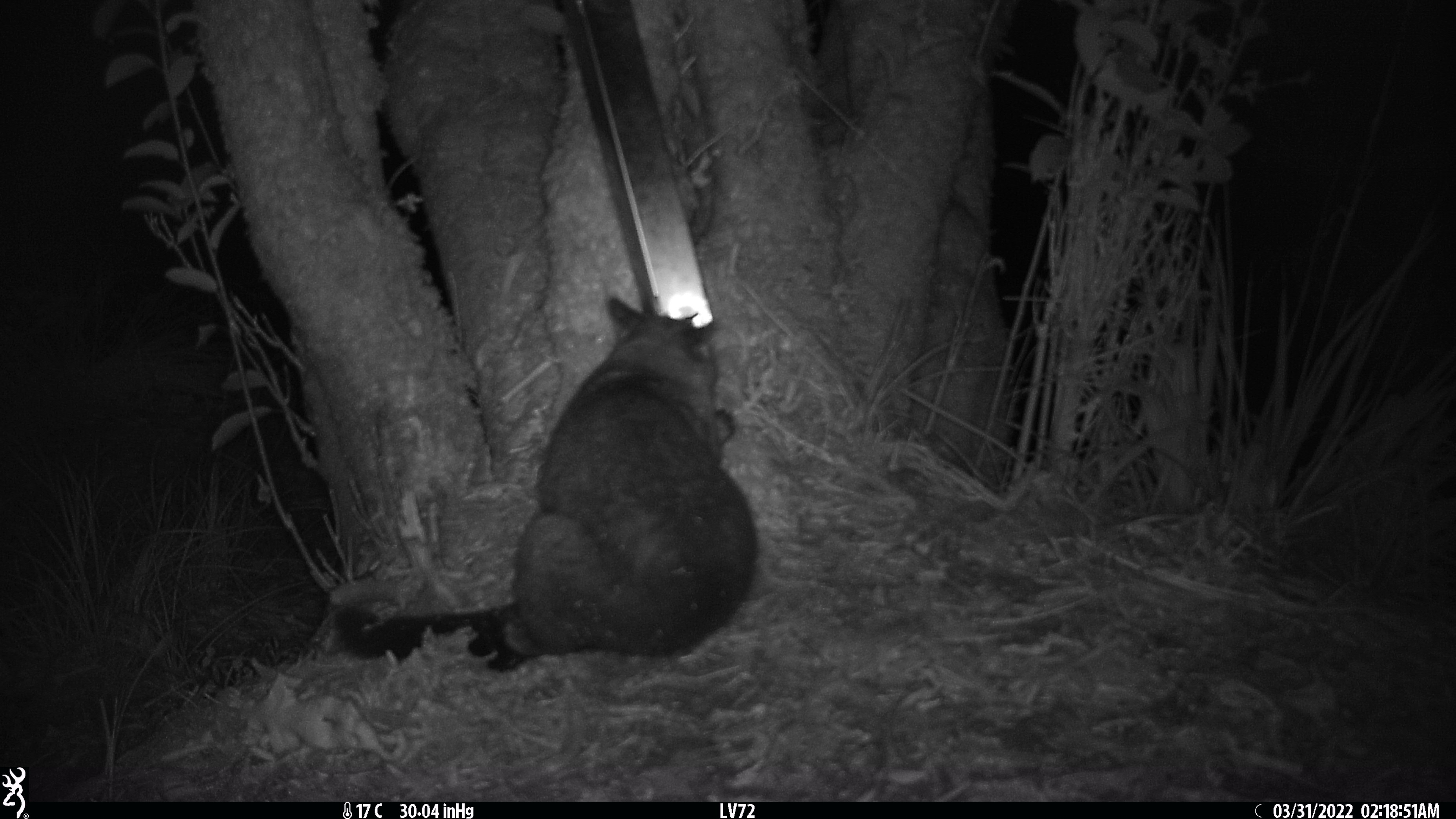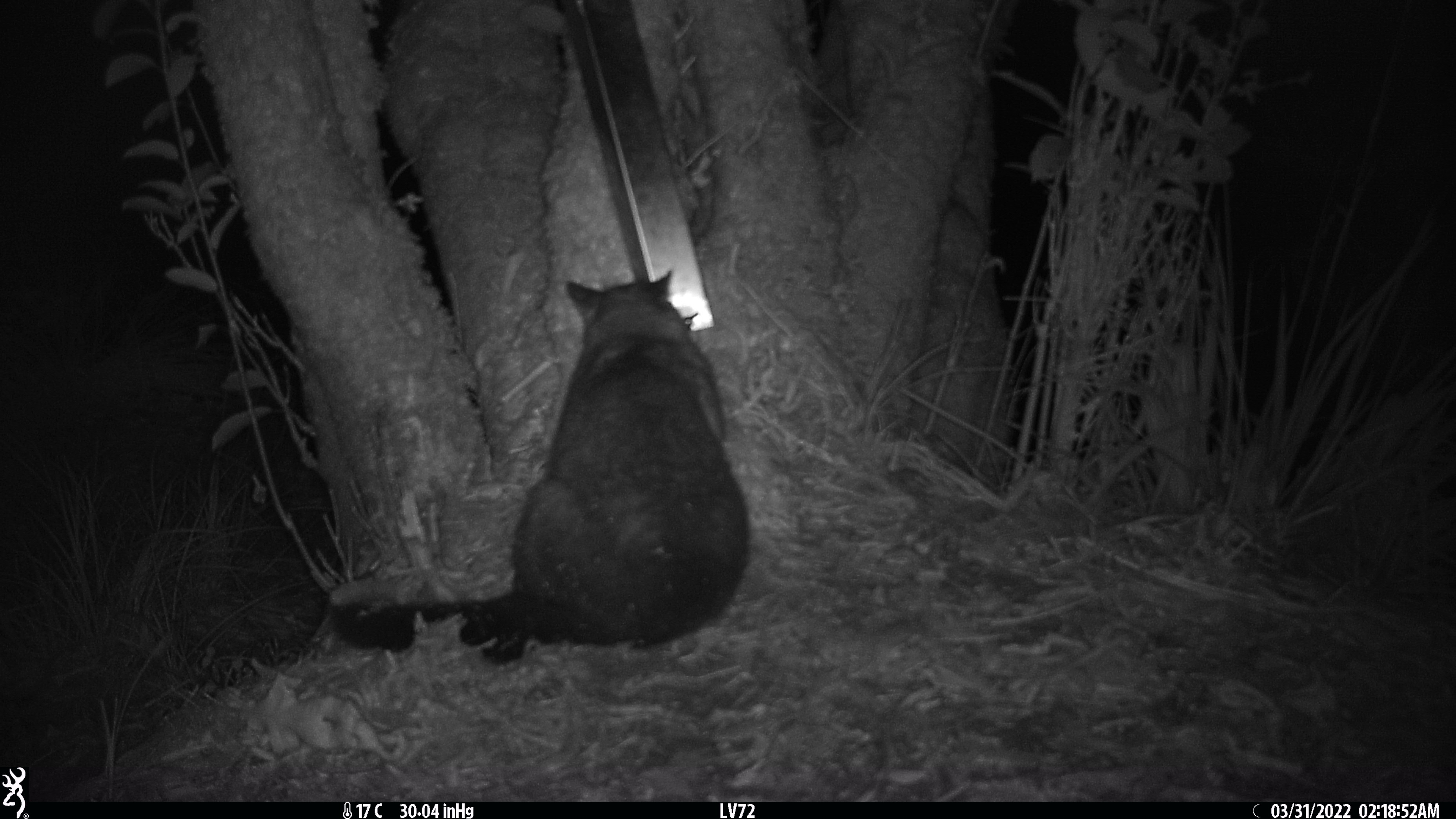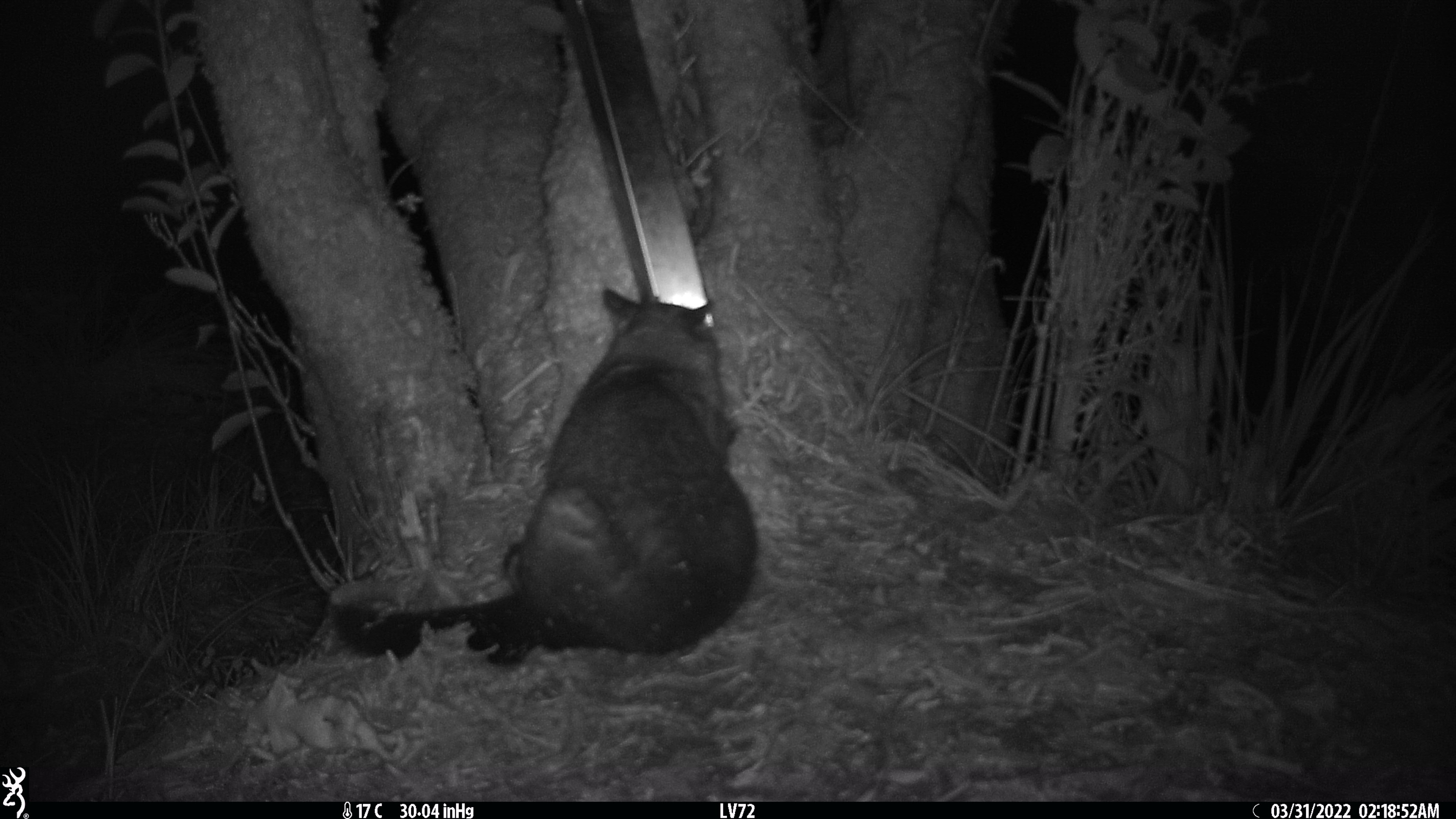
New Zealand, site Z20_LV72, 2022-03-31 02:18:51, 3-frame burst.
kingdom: Animalia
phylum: Chordata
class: Mammalia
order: Diprotodontia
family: Phalangeridae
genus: Trichosurus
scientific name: Trichosurus vulpecula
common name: common brushtail possum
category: possum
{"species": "possum (common brushtail possum) (Trichosurus vulpecula)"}